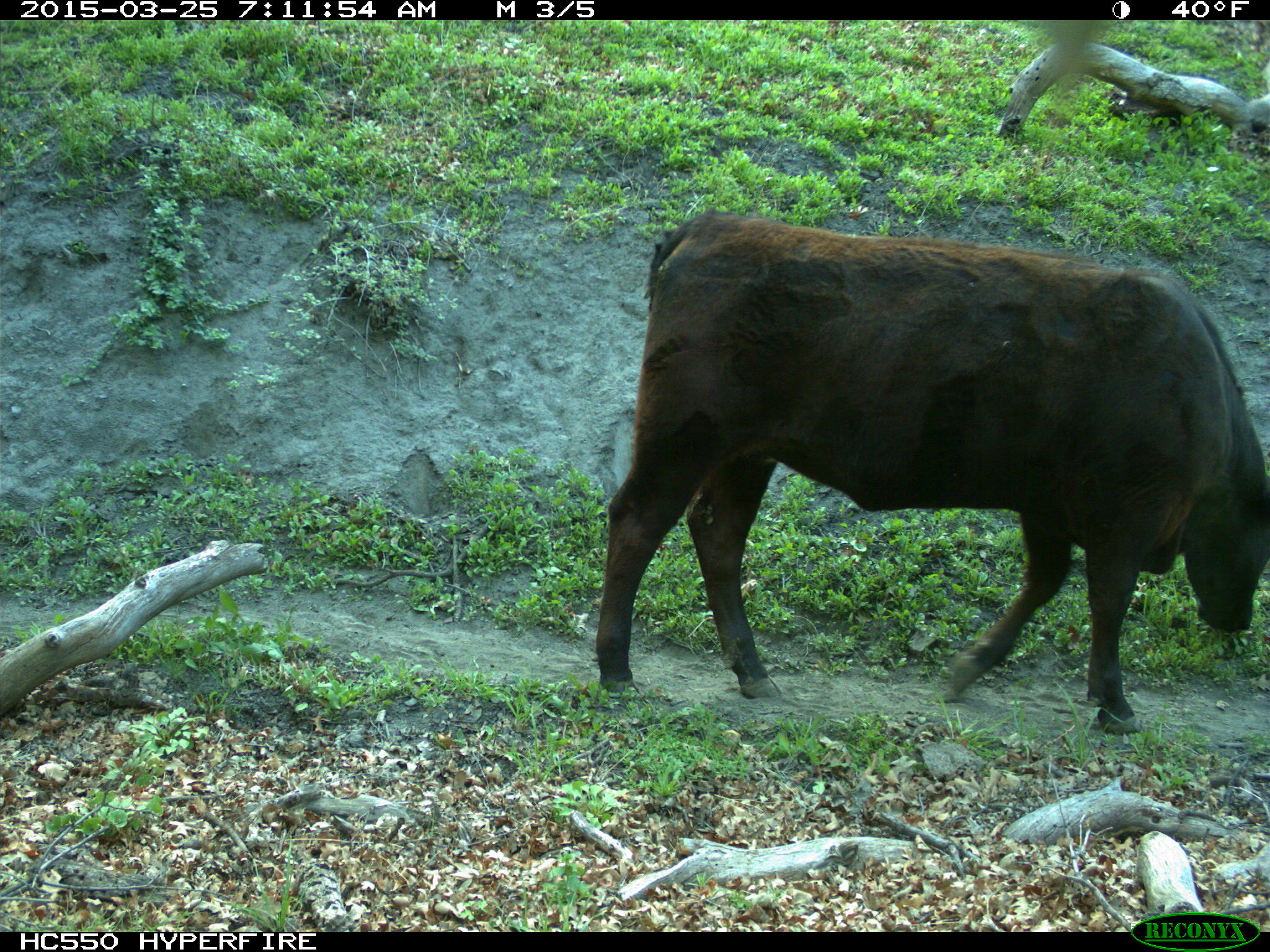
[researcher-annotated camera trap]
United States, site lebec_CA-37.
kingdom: Animalia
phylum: Chordata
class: Mammalia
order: Artiodactyla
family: Bovidae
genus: Bos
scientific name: Bos taurus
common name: domestic cow